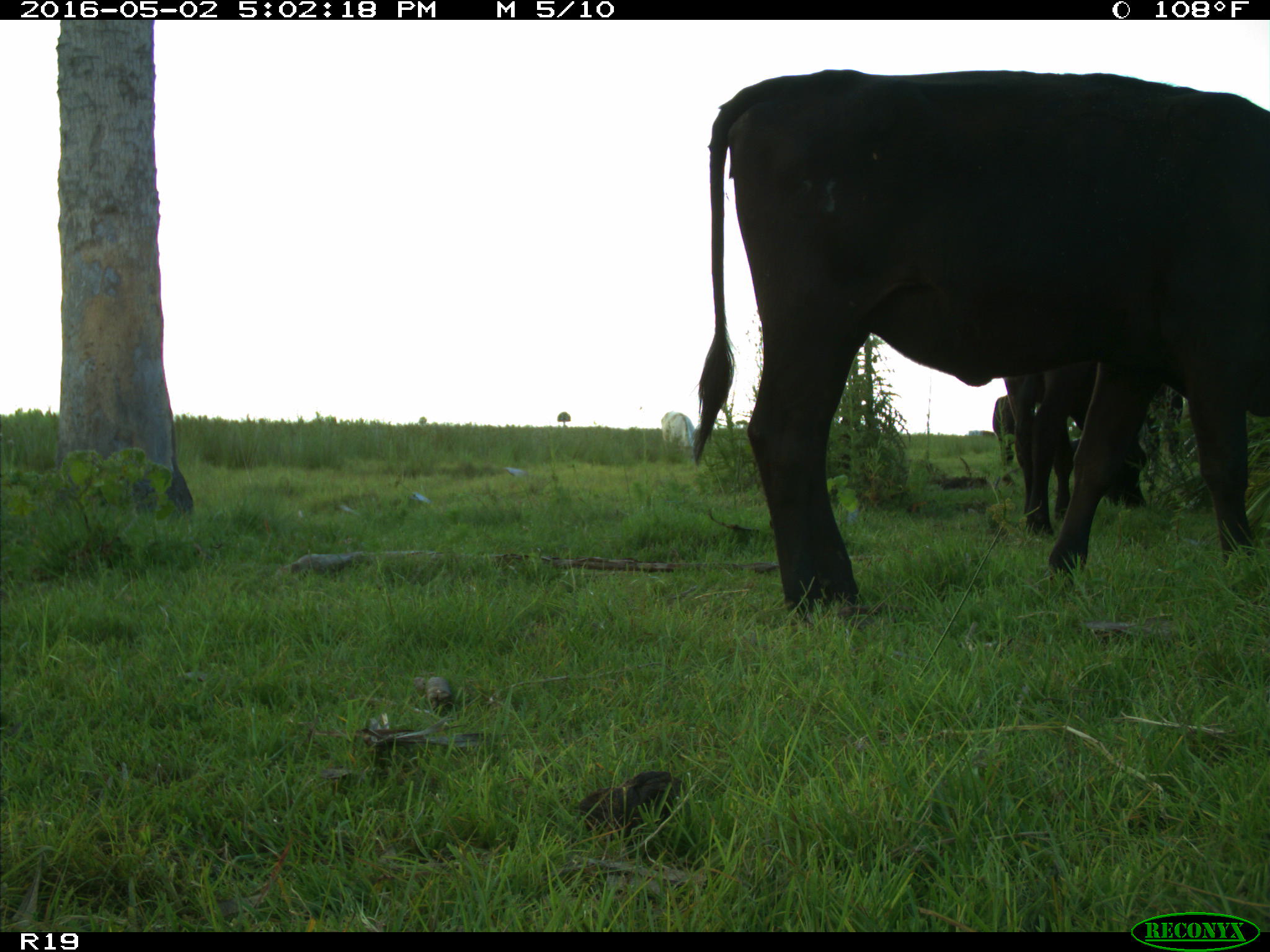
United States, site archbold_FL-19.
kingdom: Animalia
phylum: Chordata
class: Mammalia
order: Artiodactyla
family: Bovidae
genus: Bos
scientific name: Bos taurus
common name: domestic cow